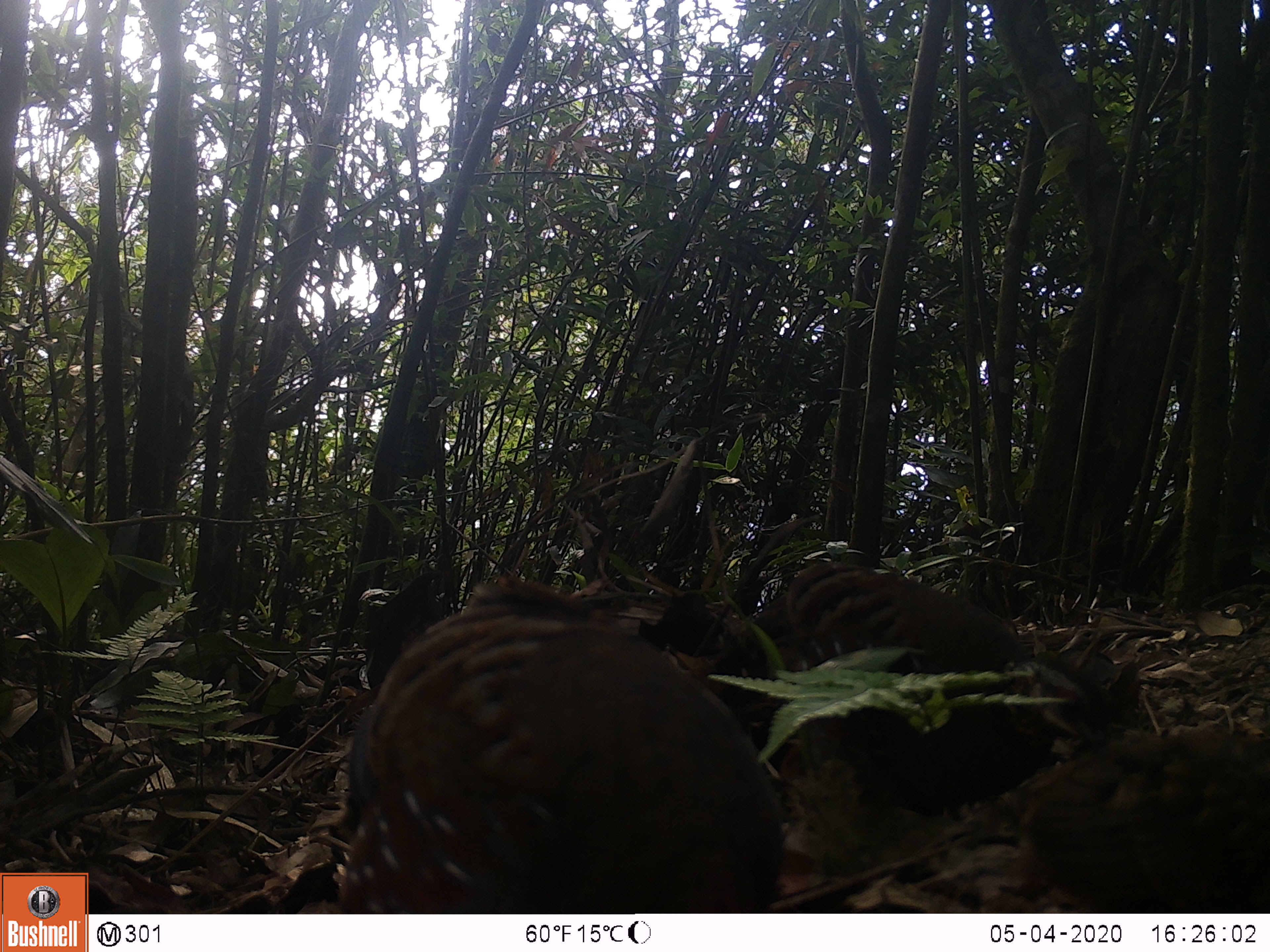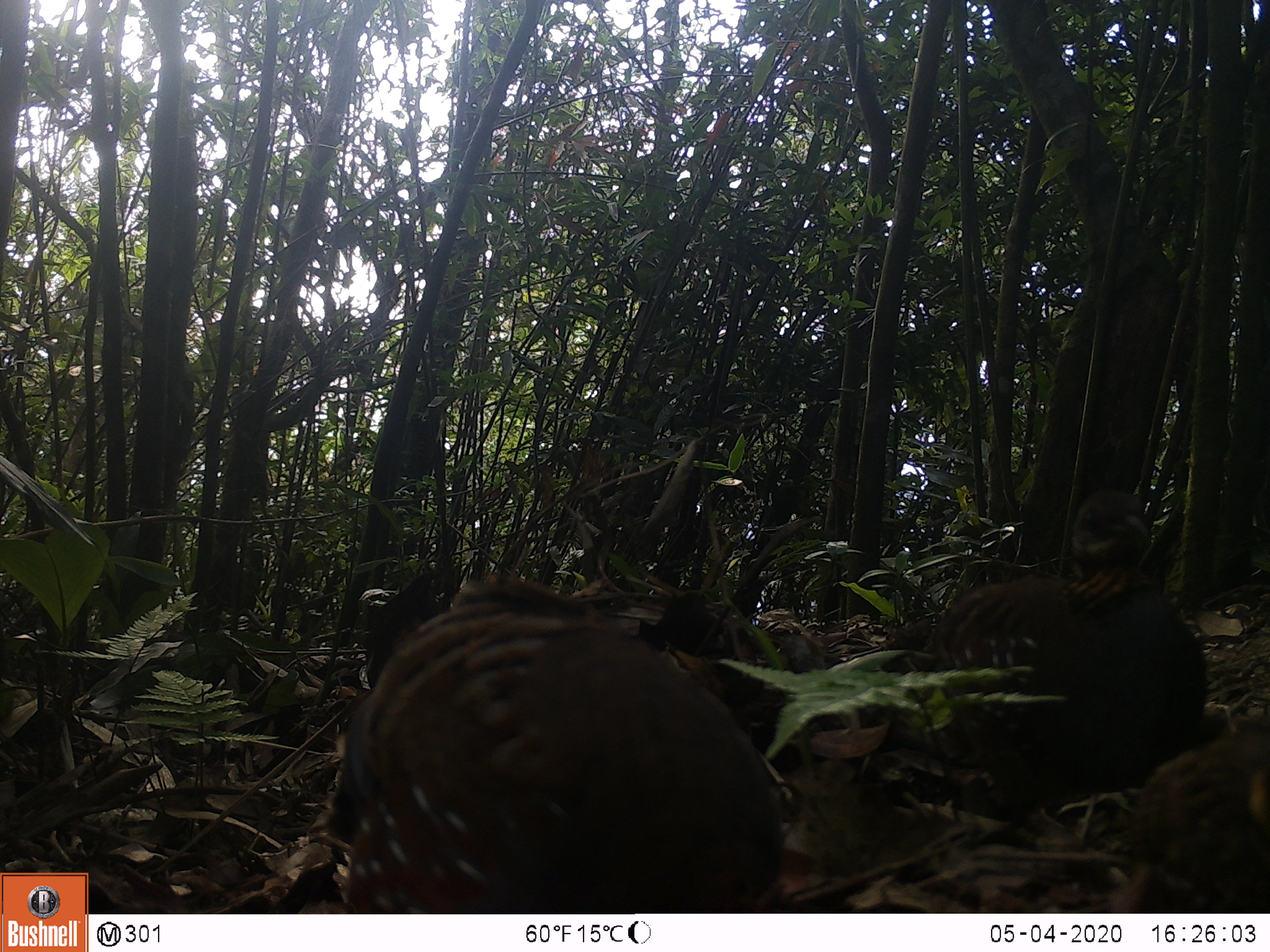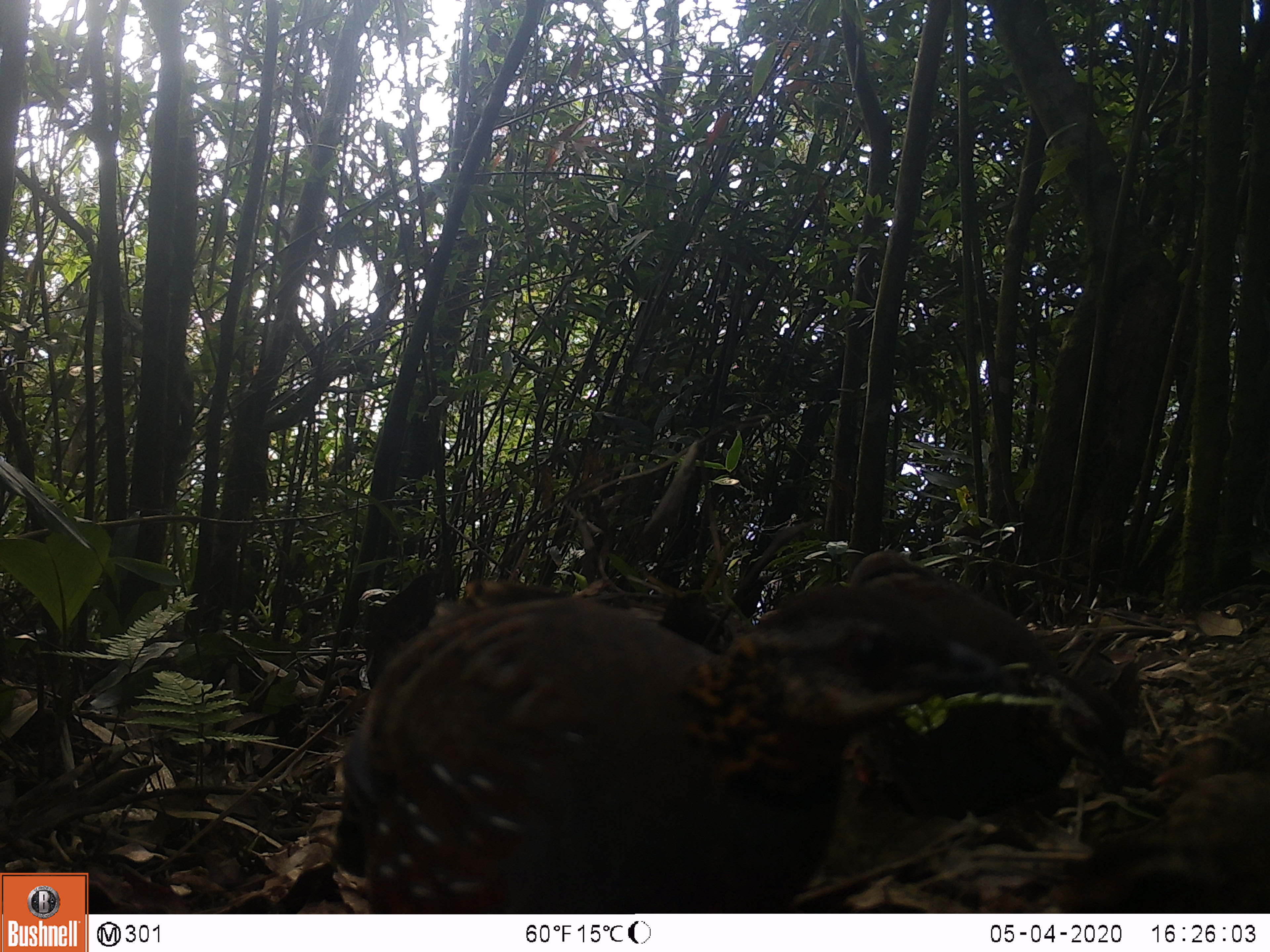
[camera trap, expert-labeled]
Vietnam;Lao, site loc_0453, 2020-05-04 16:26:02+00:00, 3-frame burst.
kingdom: Animalia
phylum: Chordata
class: Aves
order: Galliformes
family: Phasianidae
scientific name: Phasianidae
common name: partridge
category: unidentified partridge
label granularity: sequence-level